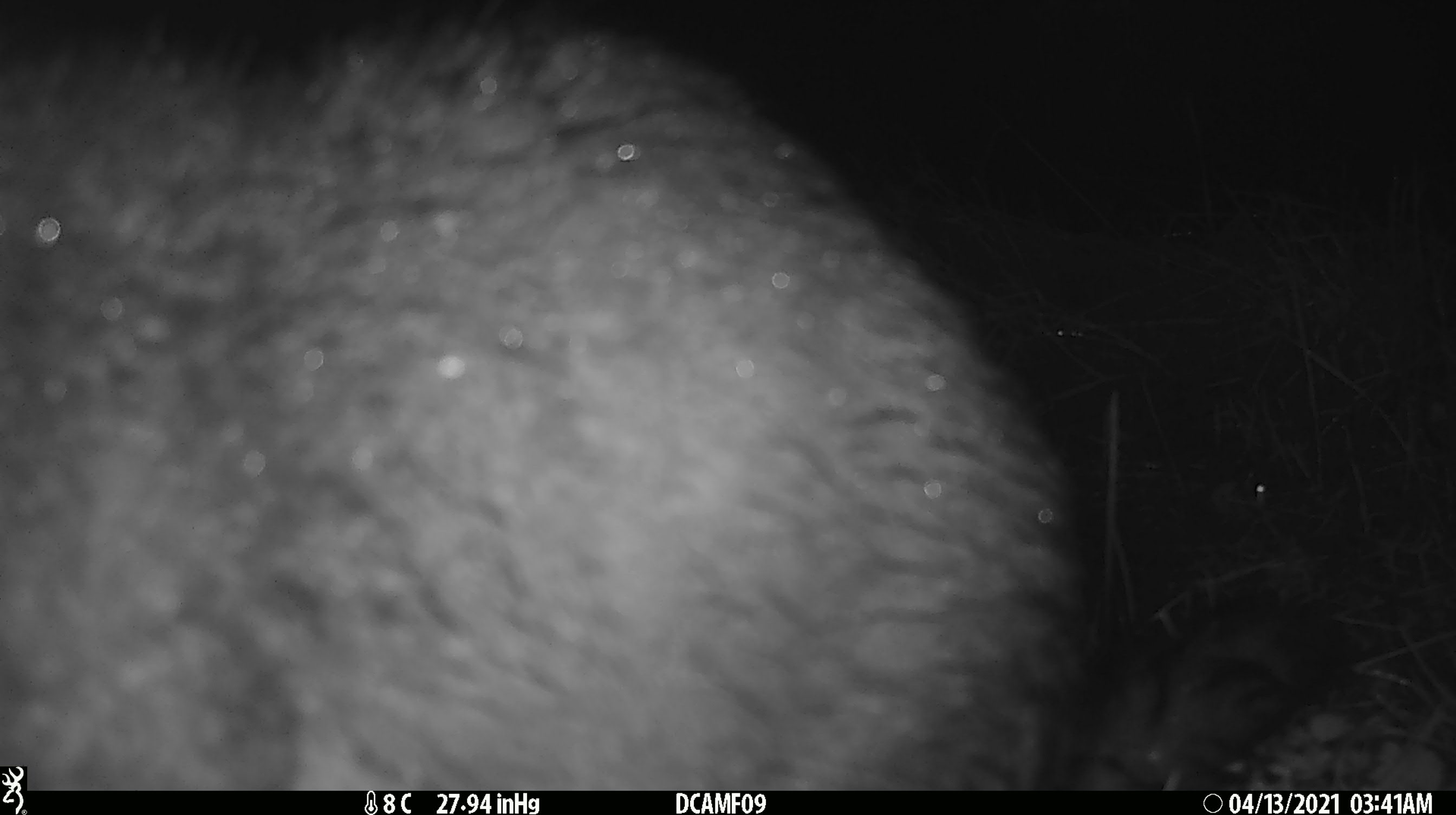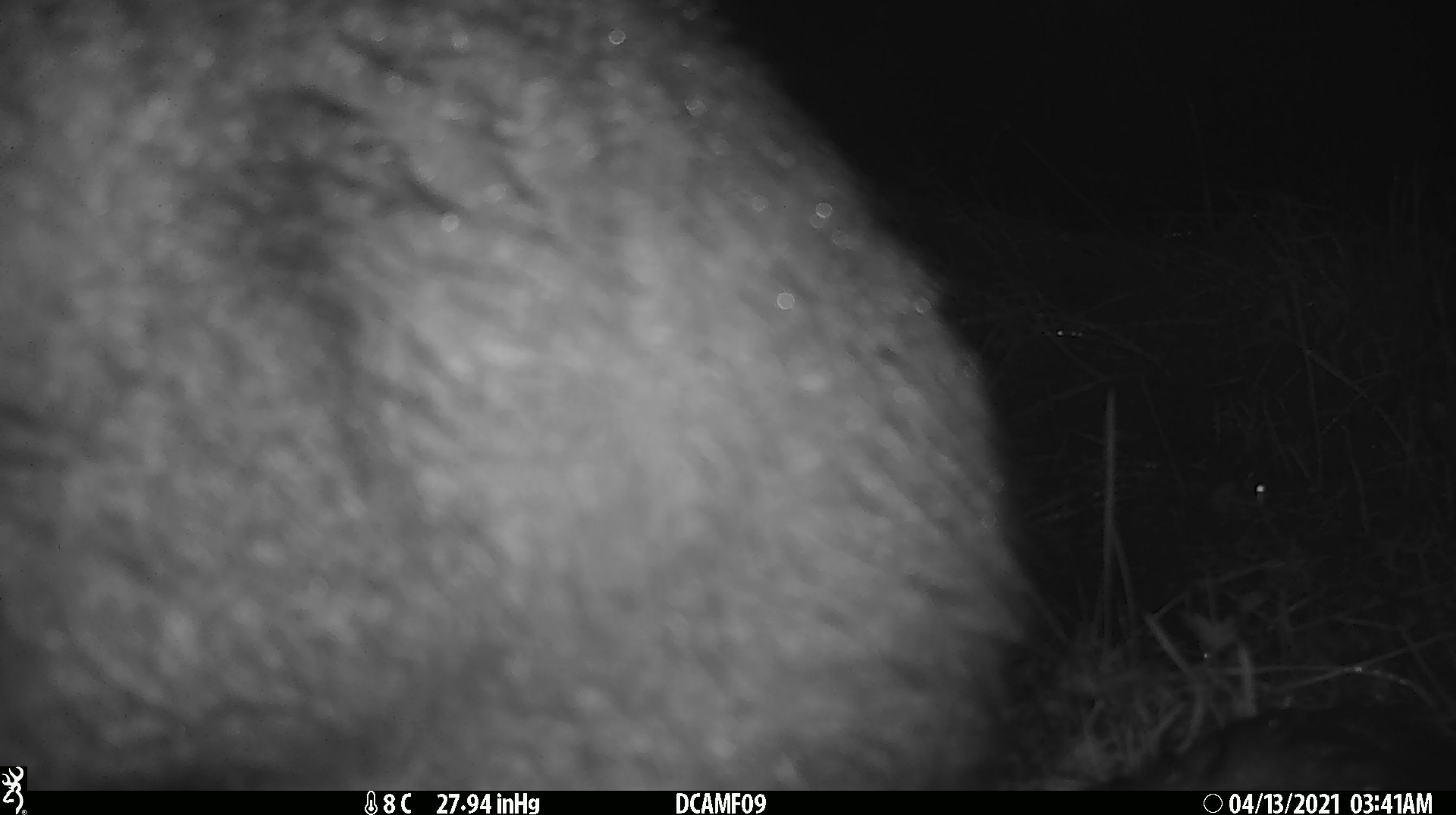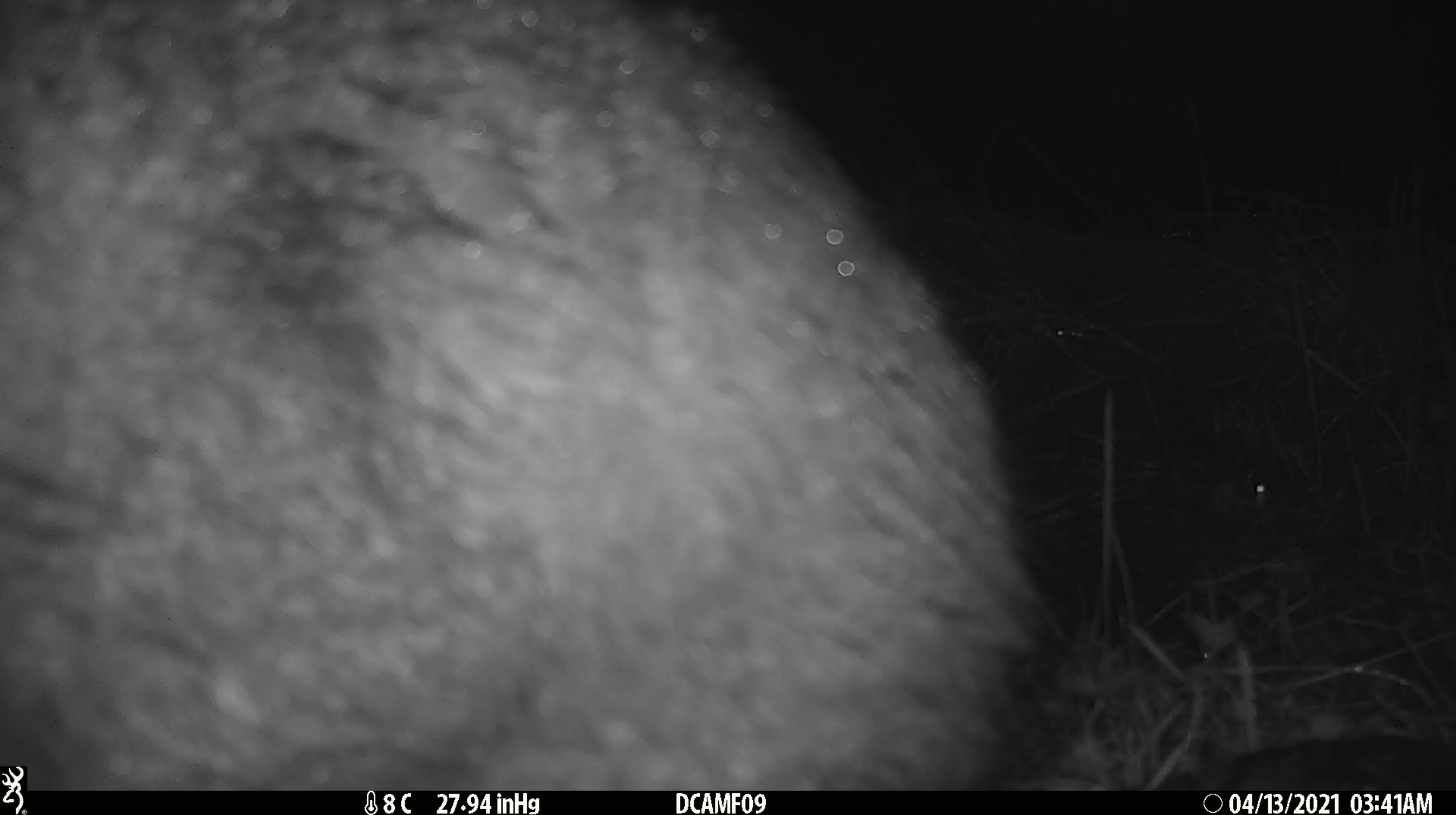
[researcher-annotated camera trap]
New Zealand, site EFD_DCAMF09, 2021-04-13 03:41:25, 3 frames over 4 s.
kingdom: Animalia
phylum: Chordata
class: Mammalia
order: Diprotodontia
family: Phalangeridae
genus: Trichosurus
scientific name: Trichosurus vulpecula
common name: common brushtail possum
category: possum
Possum (common brushtail possum) (Trichosurus vulpecula).